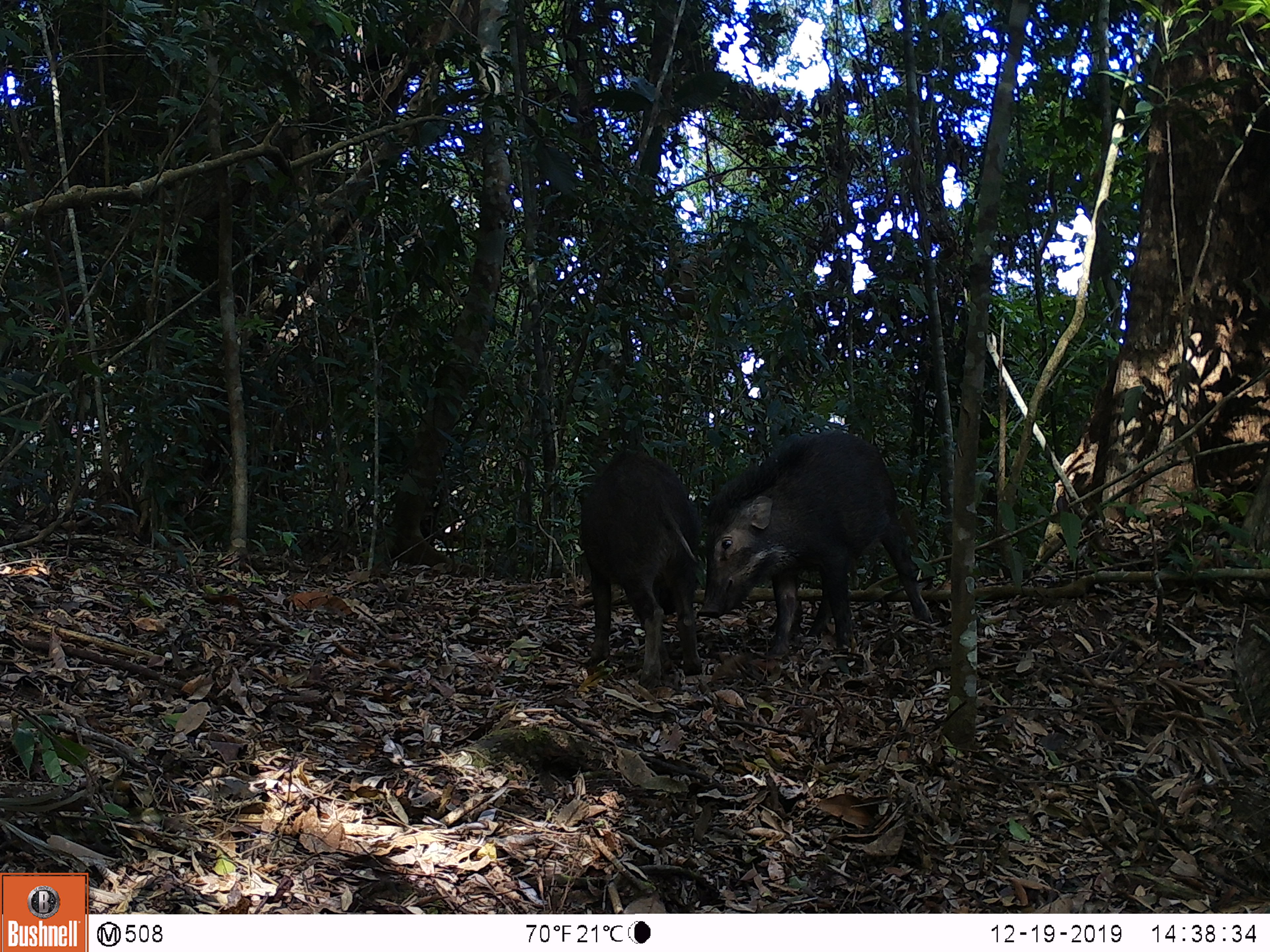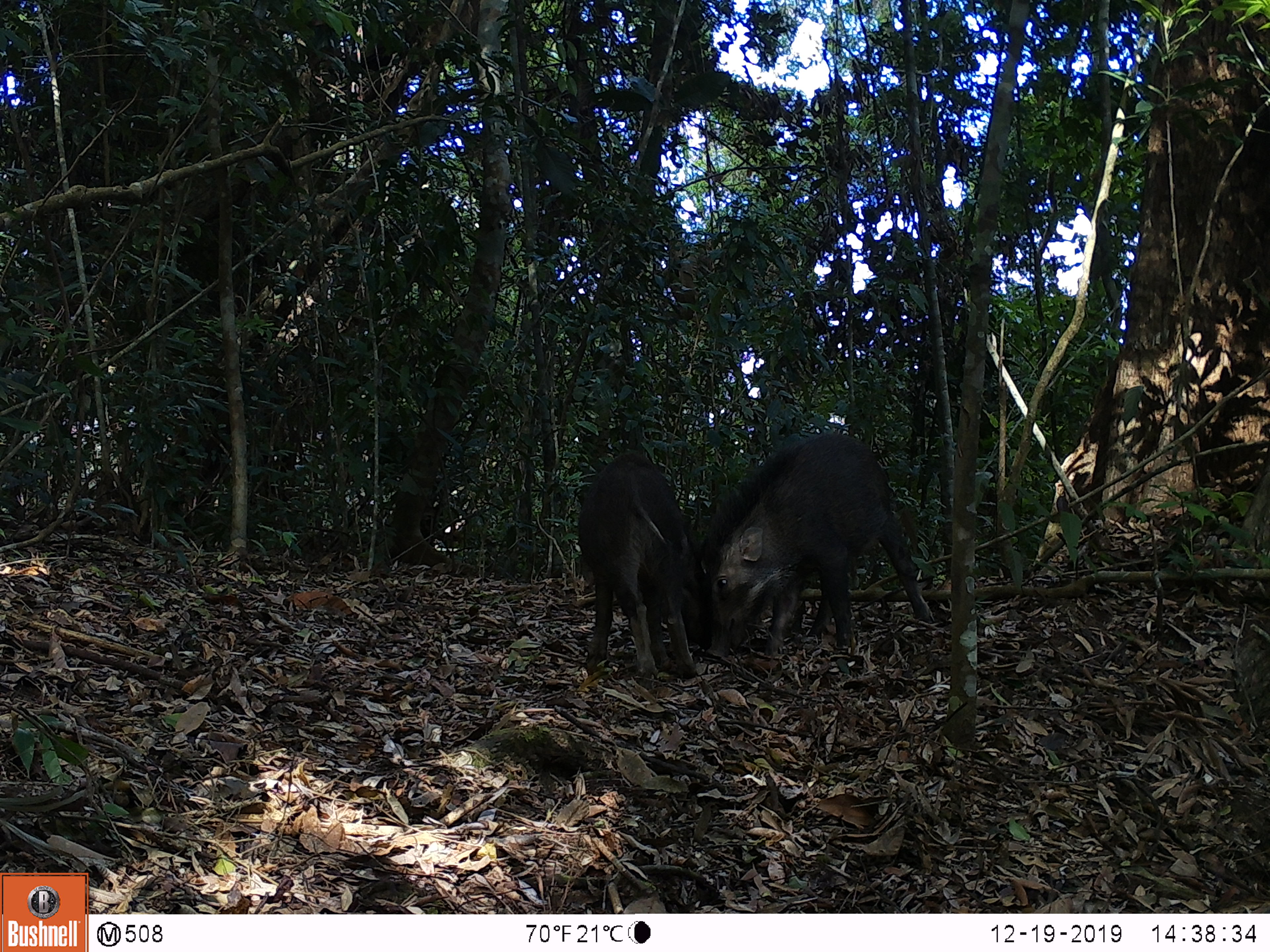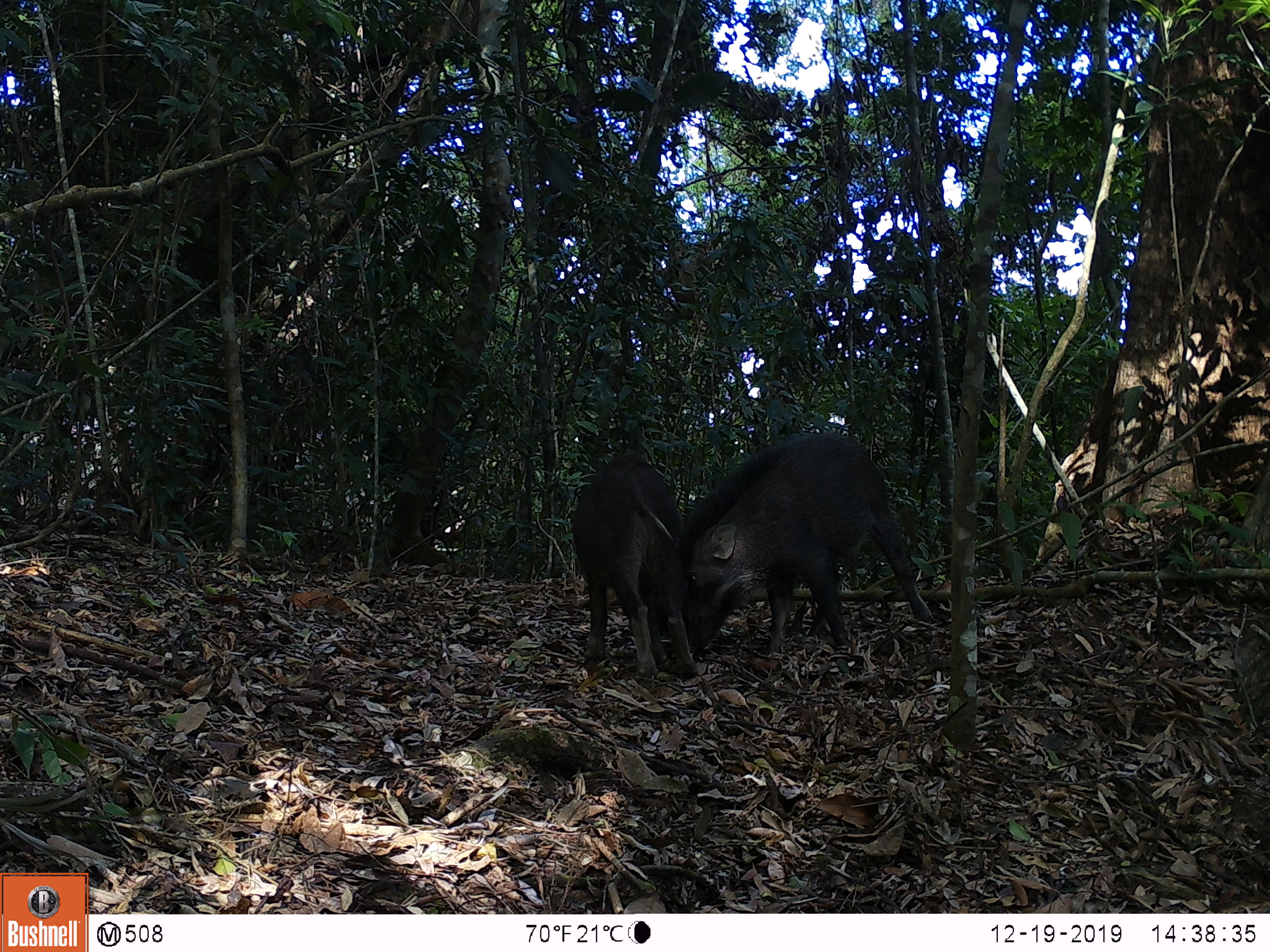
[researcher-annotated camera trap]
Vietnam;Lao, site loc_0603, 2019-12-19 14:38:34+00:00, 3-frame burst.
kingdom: Animalia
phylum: Chordata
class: Mammalia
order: Artiodactyla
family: Suidae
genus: Sus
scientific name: Sus scrofa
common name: eurasian wild pig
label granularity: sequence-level